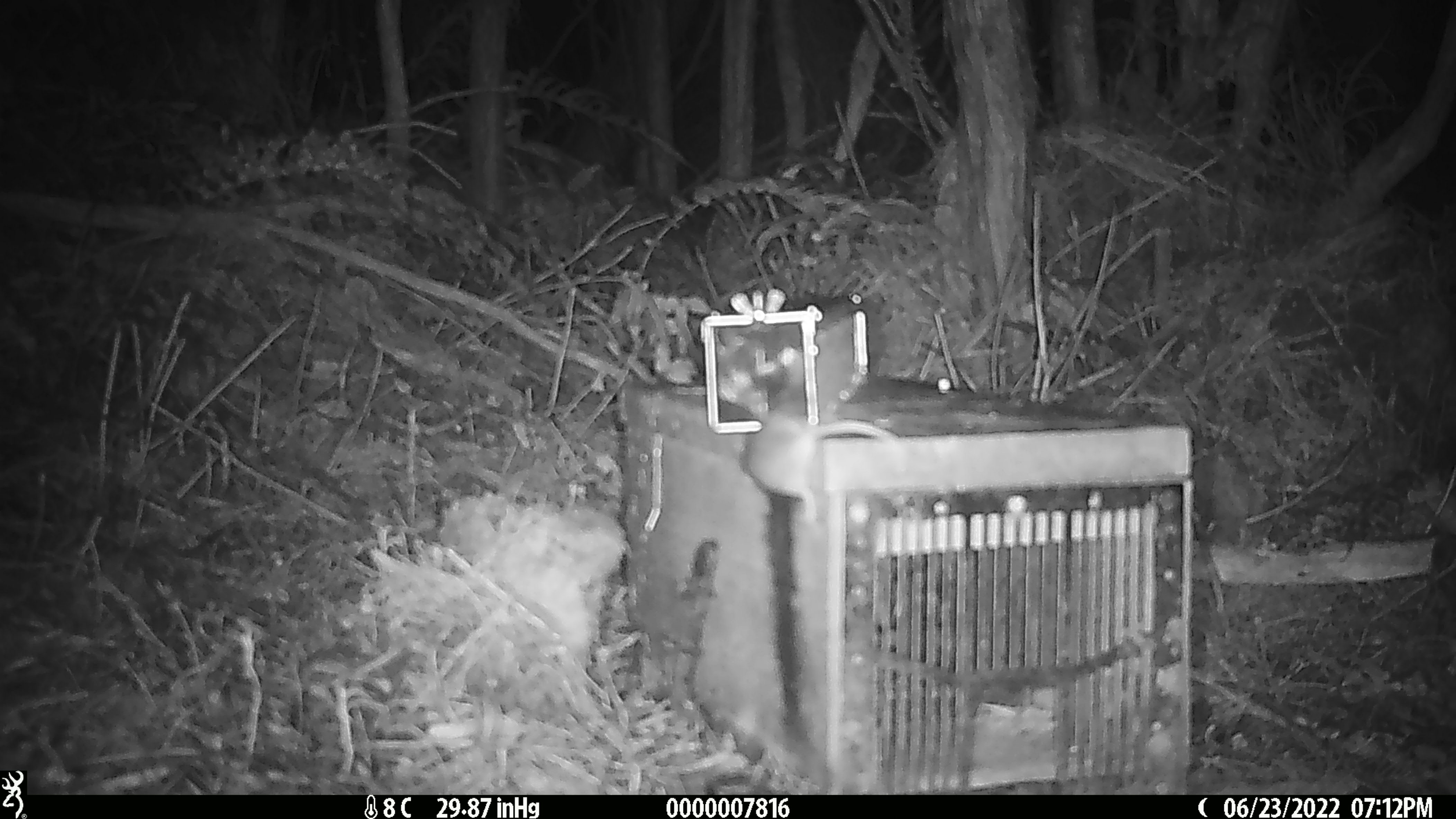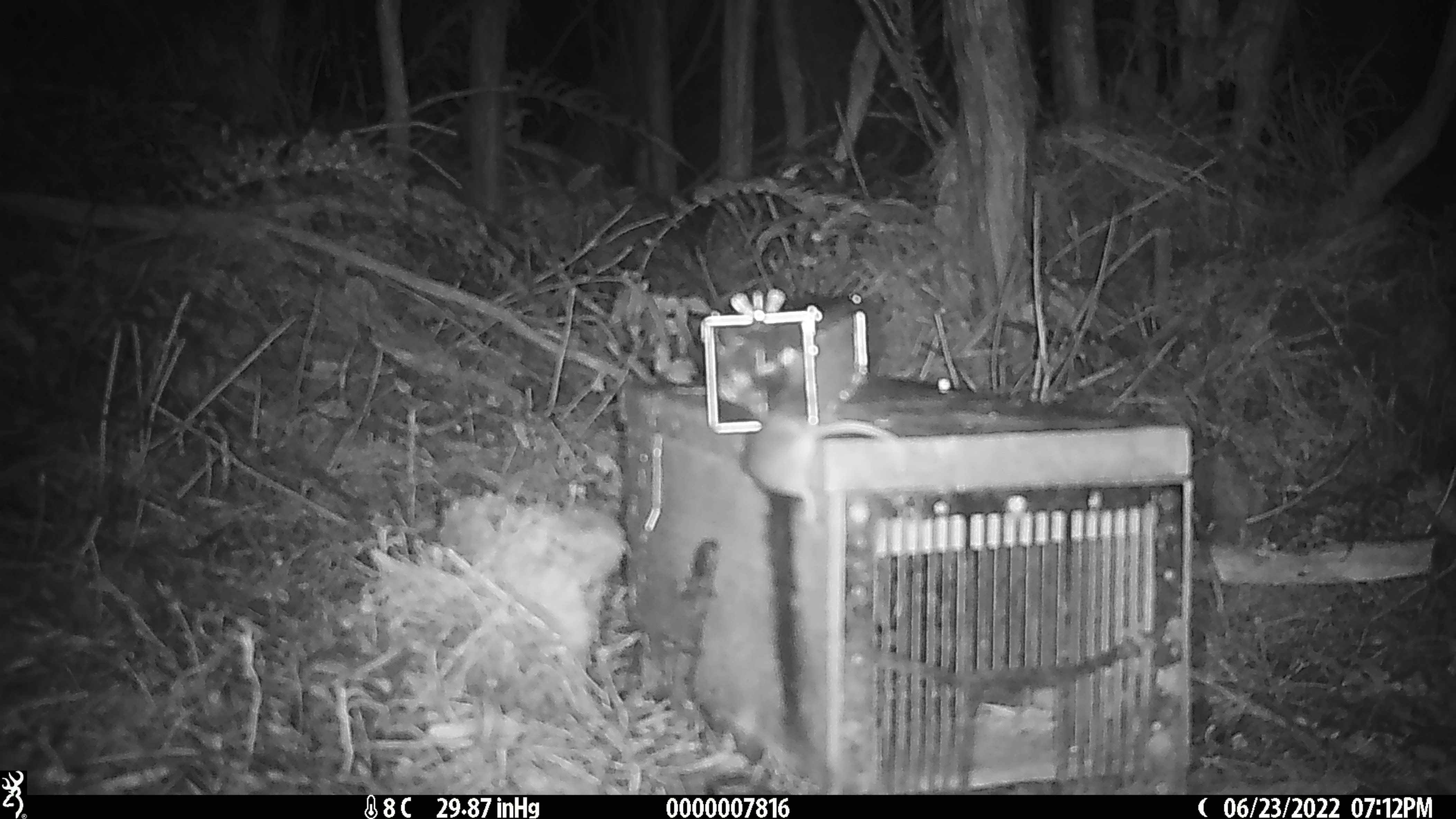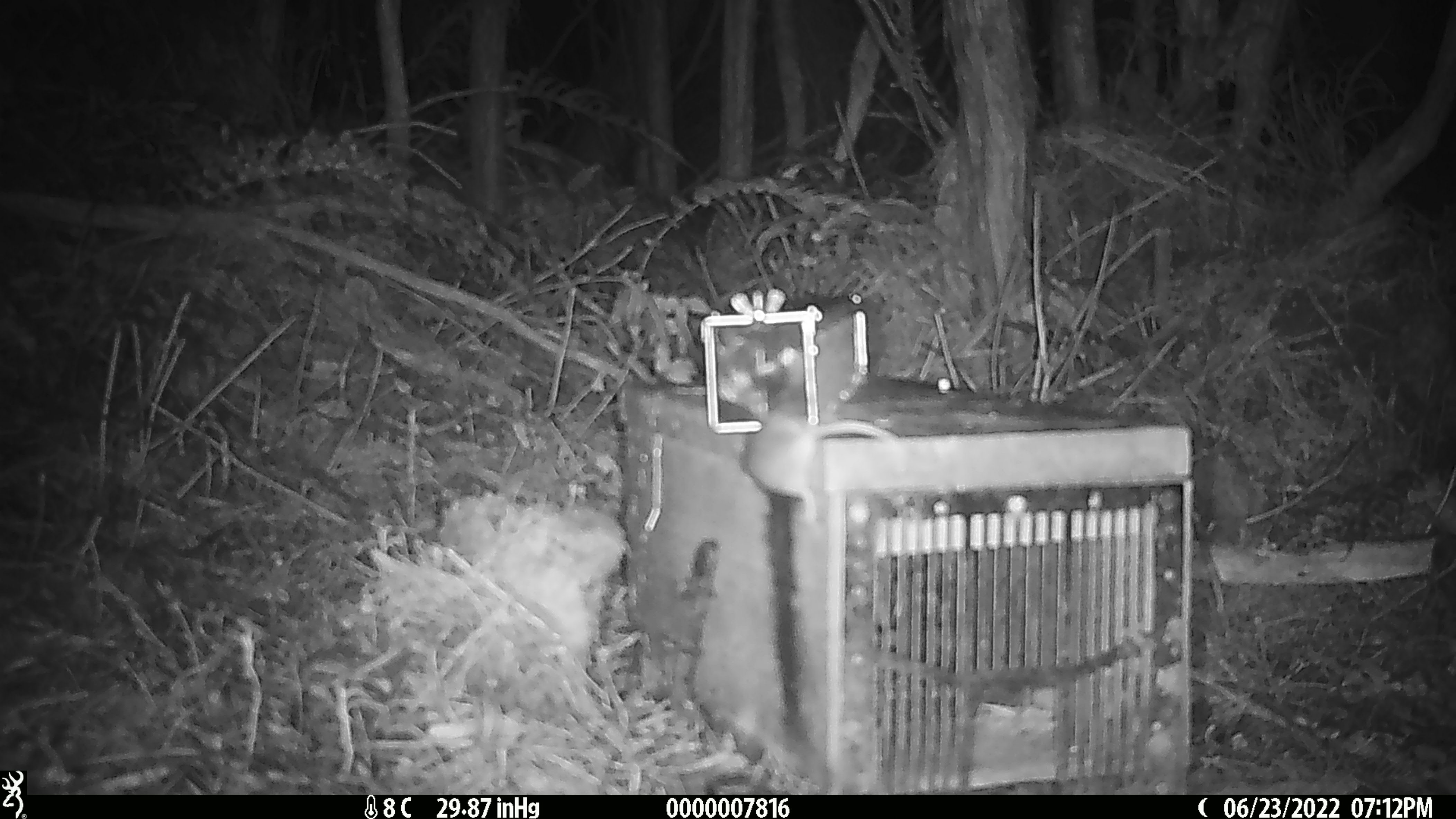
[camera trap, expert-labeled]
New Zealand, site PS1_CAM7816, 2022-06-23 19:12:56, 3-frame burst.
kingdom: Animalia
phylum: Chordata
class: Mammalia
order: Rodentia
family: Muridae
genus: Mus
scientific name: Mus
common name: mouse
Mouse (Mus).